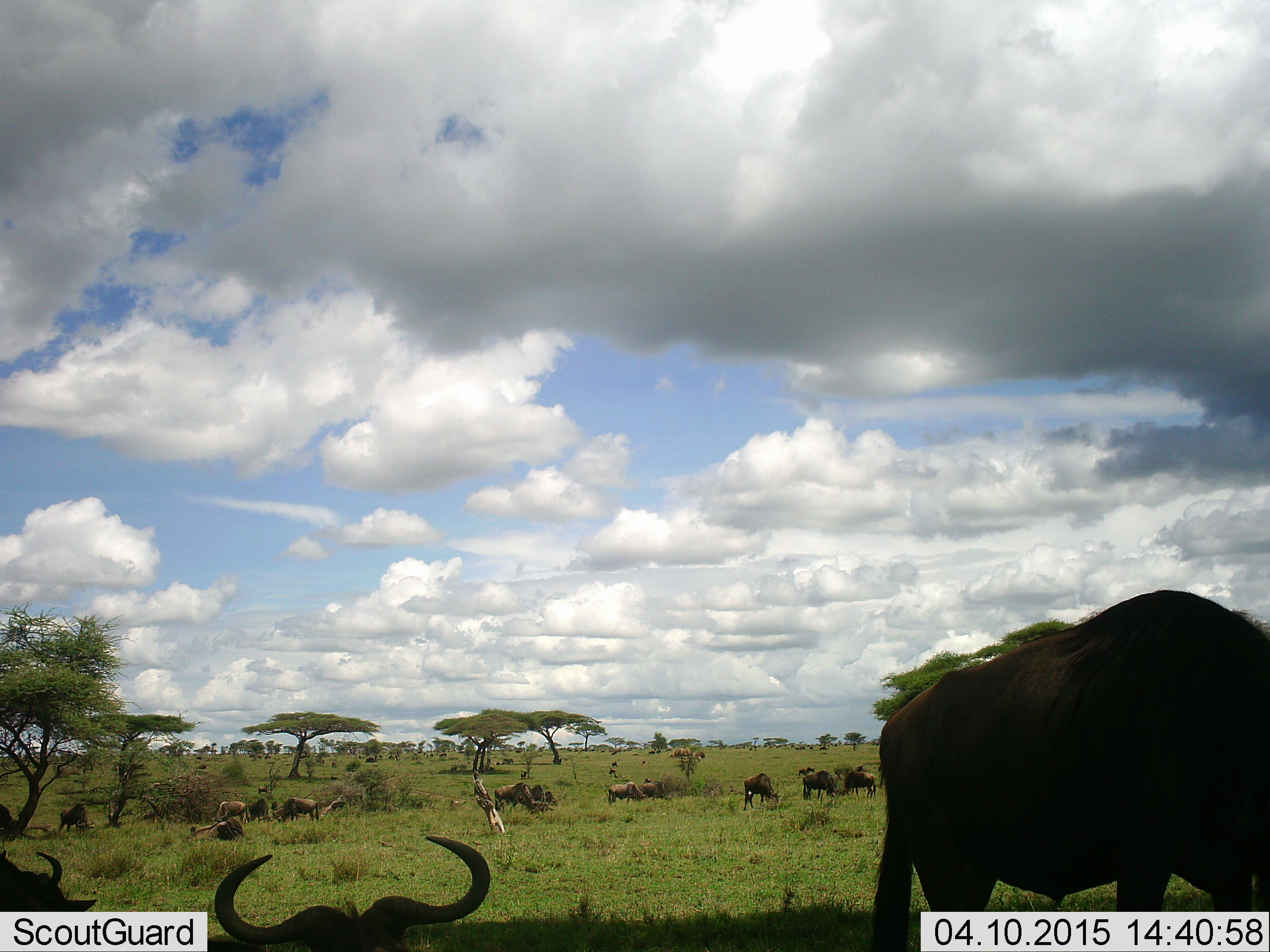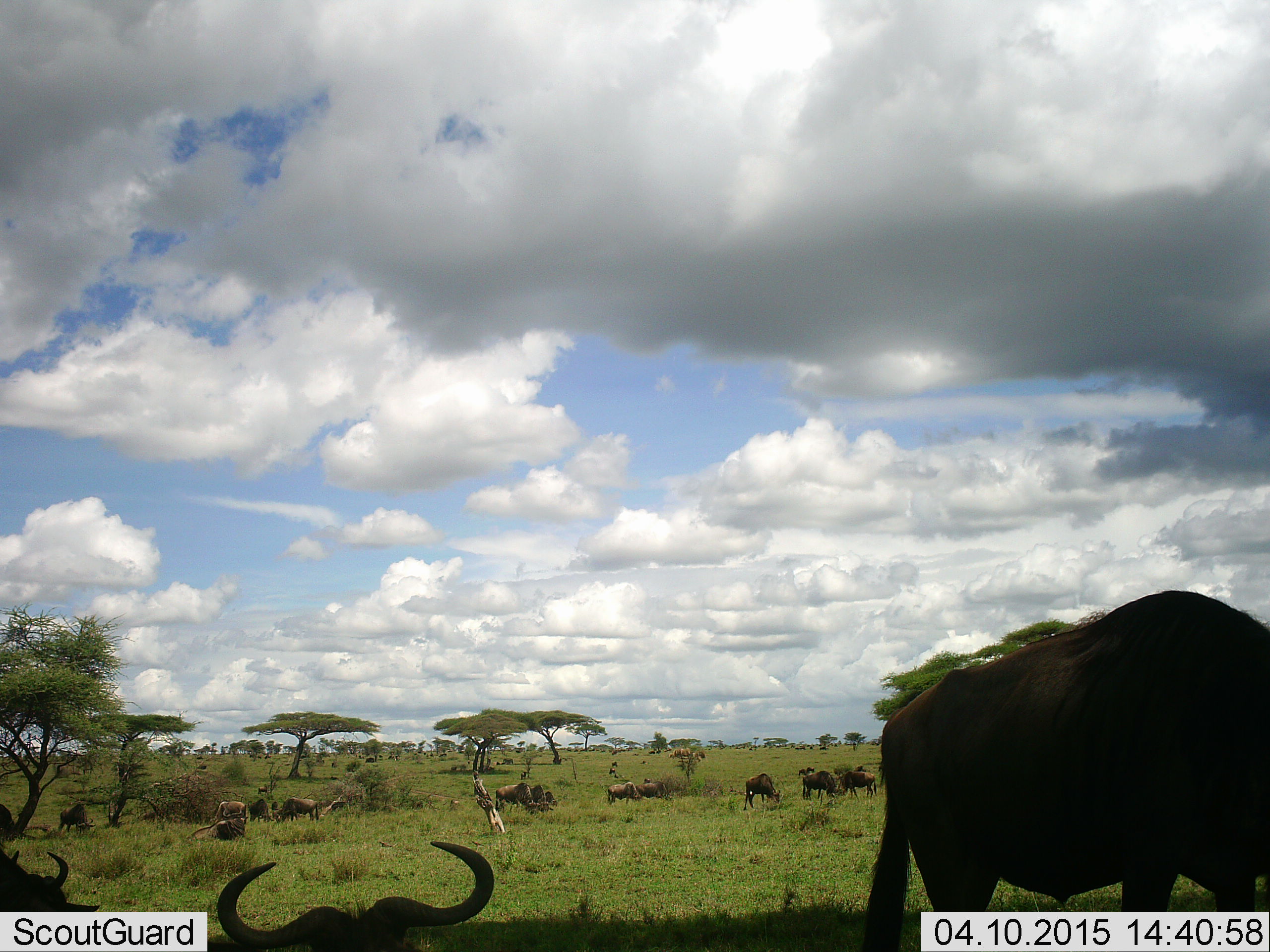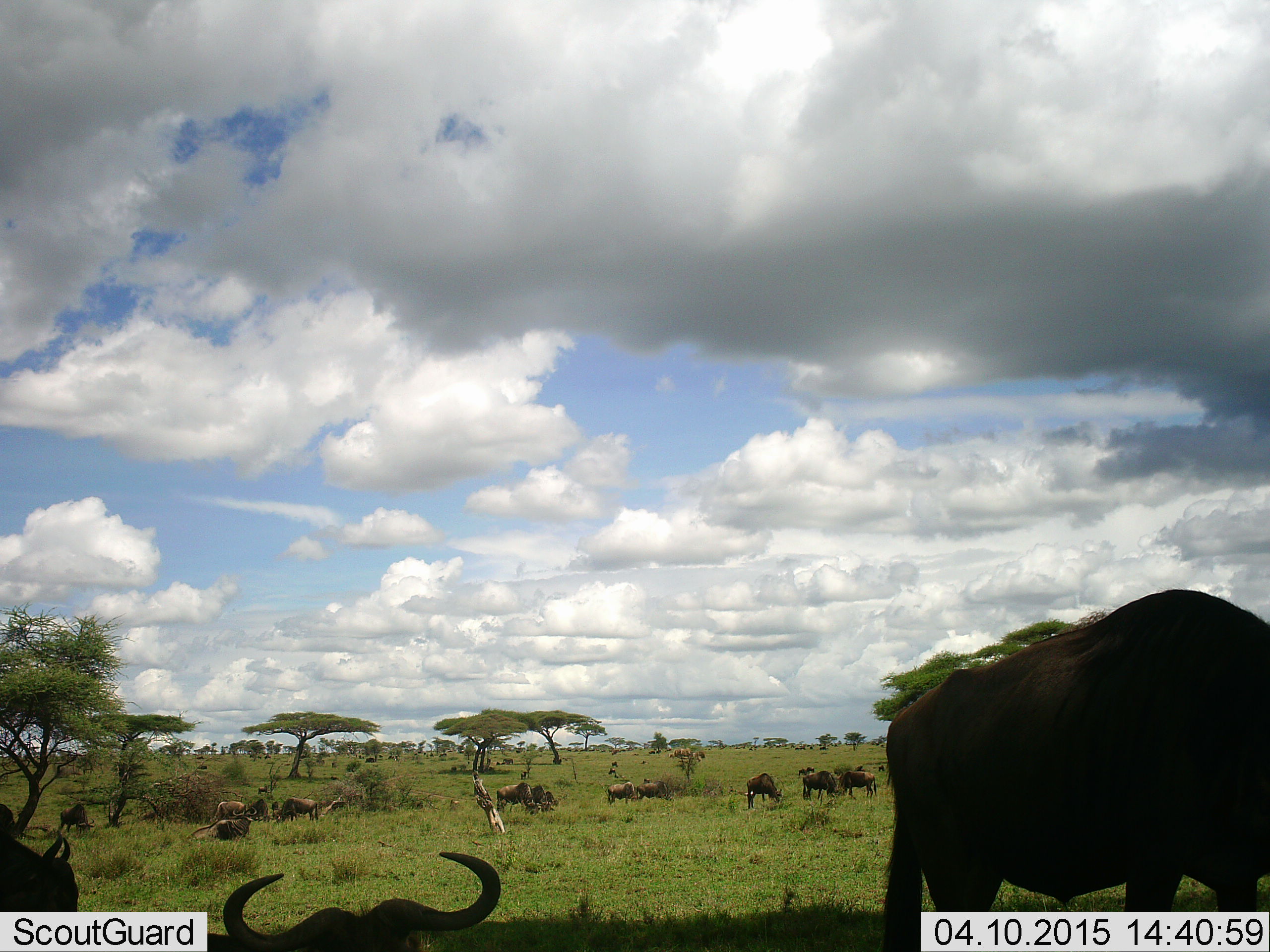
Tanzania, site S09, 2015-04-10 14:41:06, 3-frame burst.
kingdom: Animalia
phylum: Chordata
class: Mammalia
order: Artiodactyla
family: Bovidae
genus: Connochaetes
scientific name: Connochaetes taurinus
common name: blue wildebeest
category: wildebeest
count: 11-50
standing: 30%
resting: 60%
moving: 20%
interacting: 0%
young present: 0%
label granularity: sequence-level